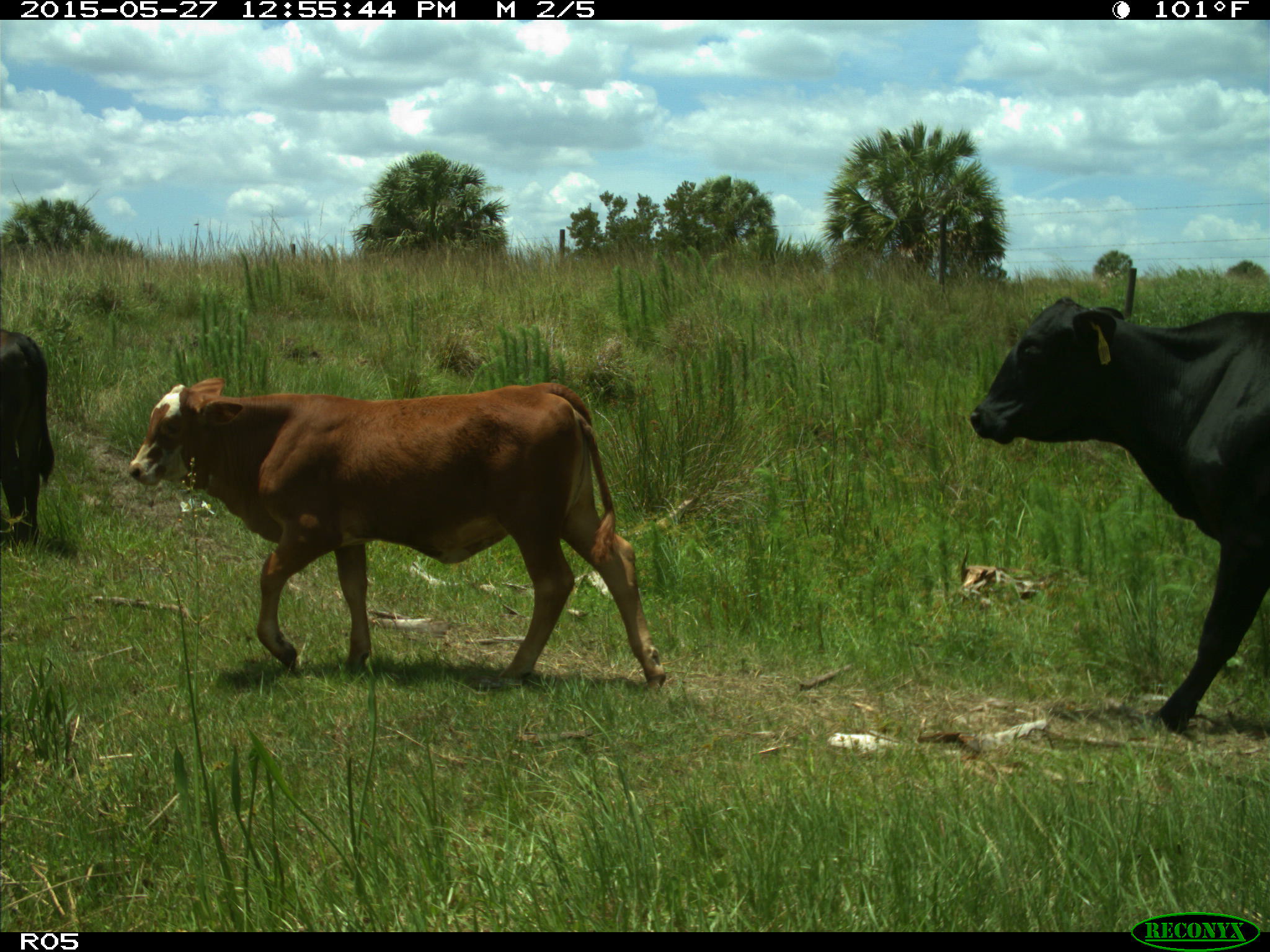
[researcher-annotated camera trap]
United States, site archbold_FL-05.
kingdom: Animalia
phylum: Chordata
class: Mammalia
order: Artiodactyla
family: Bovidae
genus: Bos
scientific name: Bos taurus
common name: domestic cow